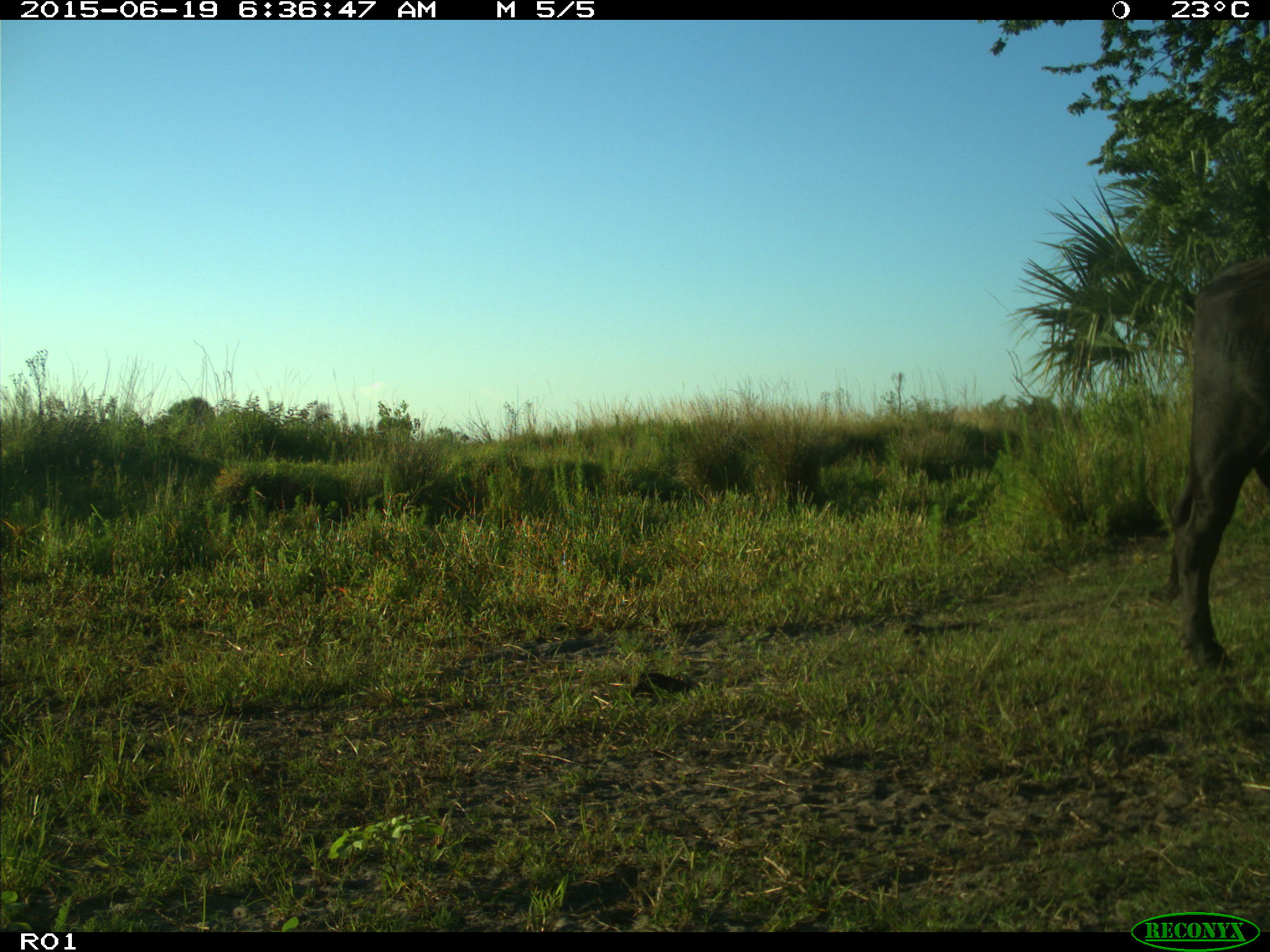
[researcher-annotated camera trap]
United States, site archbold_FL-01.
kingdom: Animalia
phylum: Chordata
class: Mammalia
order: Artiodactyla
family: Bovidae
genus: Bos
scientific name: Bos taurus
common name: domestic cow